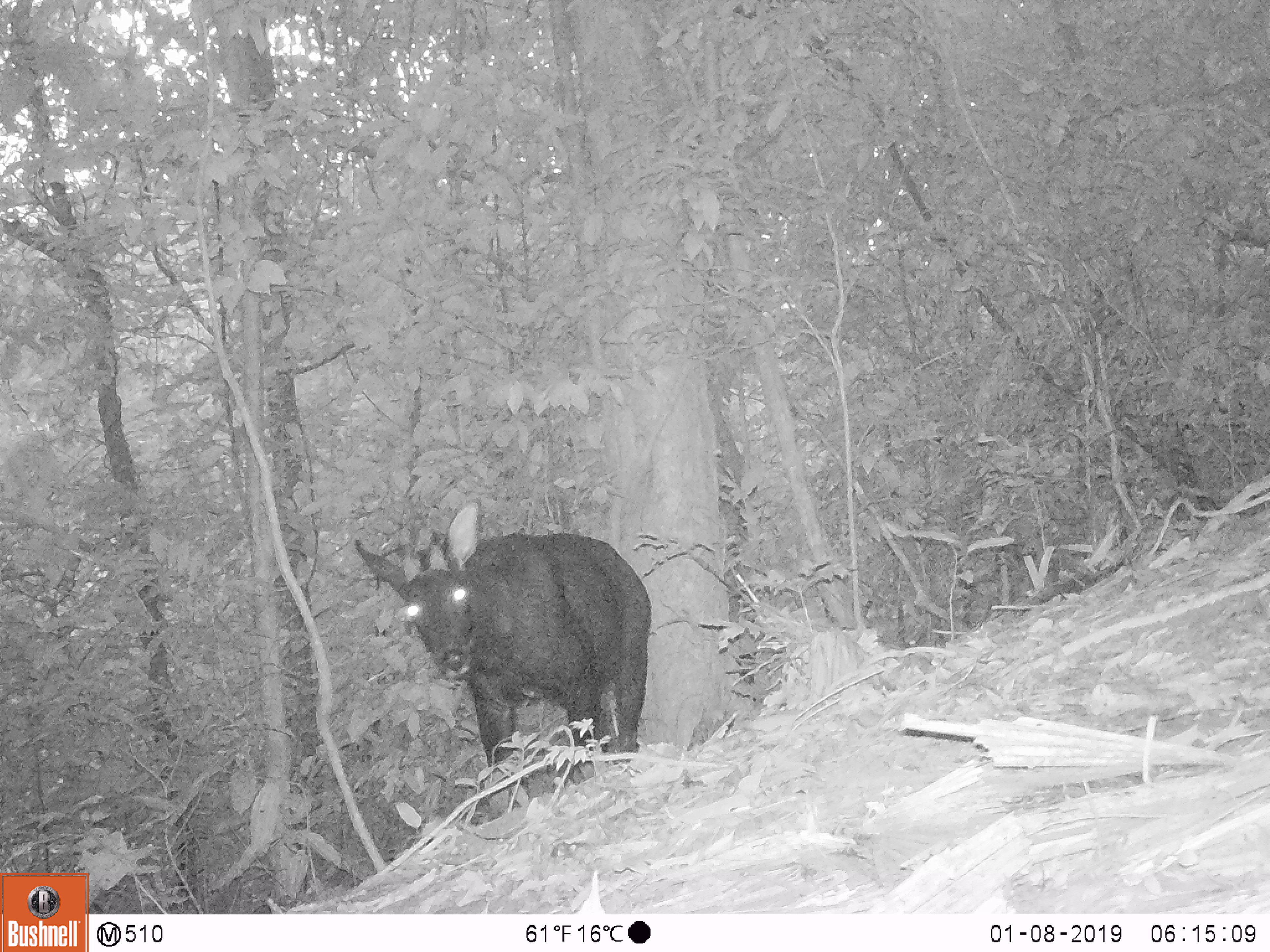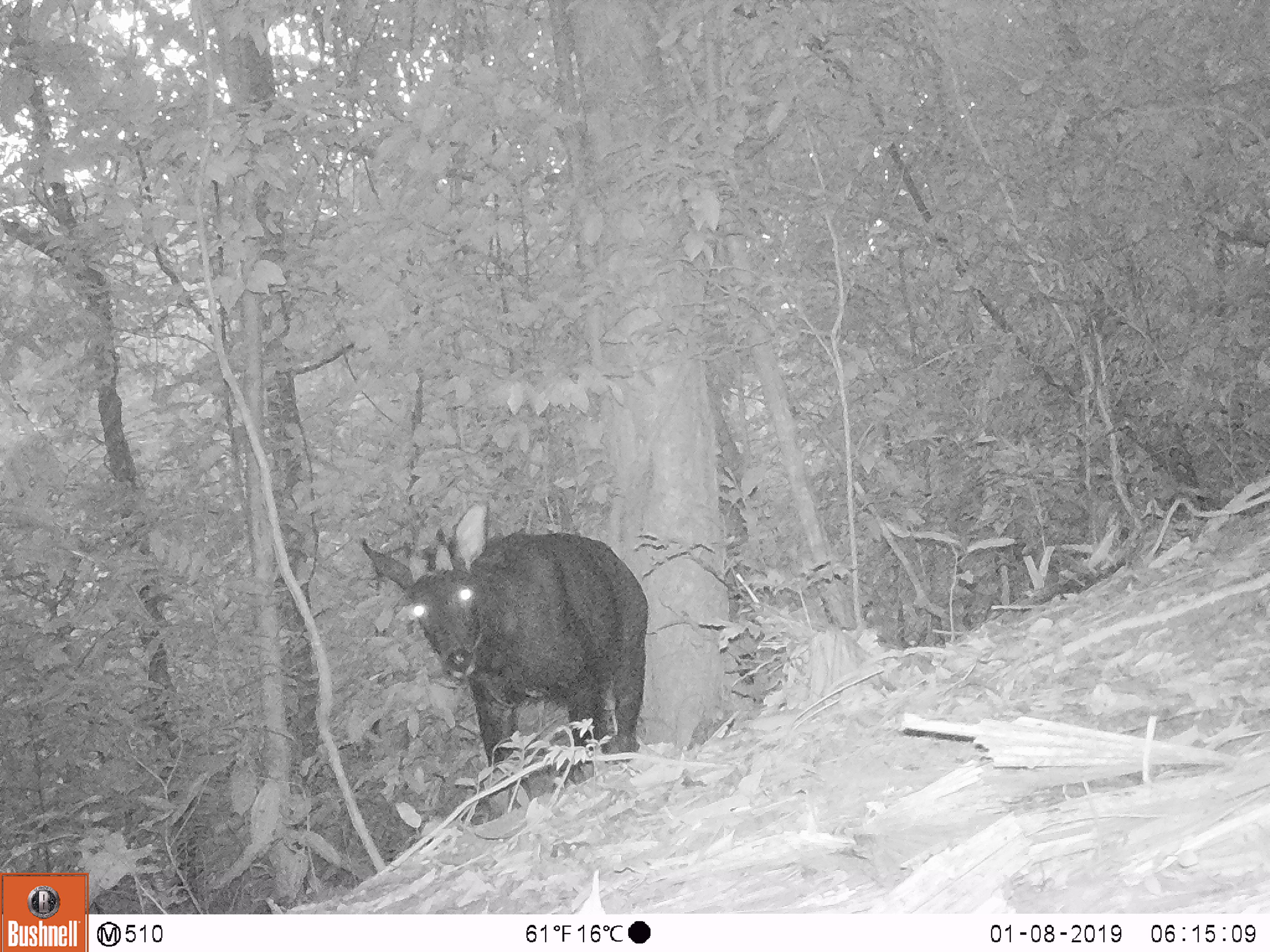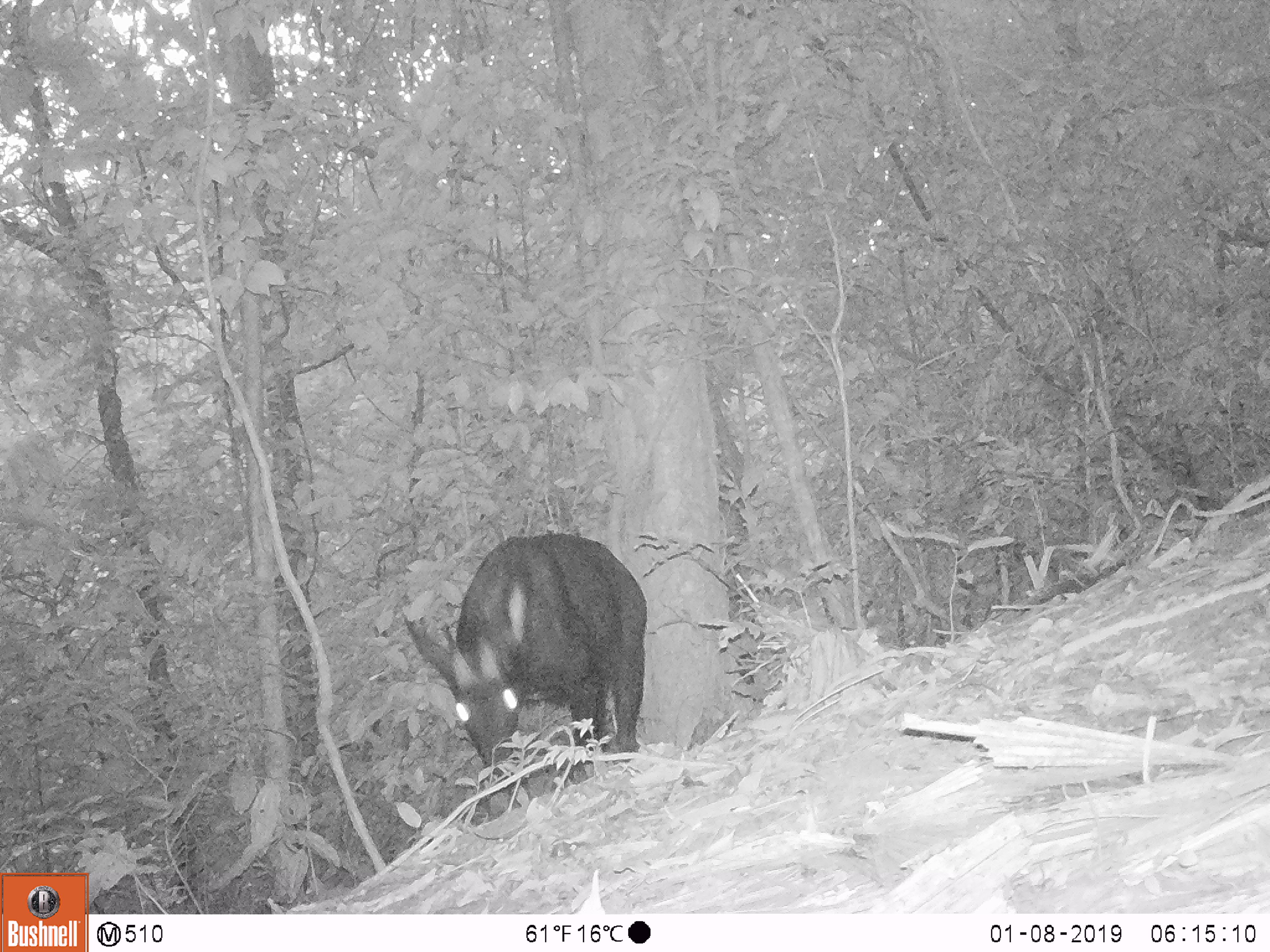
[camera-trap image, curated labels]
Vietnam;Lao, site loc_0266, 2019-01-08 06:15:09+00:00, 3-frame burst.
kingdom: Animalia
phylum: Chordata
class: Mammalia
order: Artiodactyla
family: Bovidae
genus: Capricornis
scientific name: Capricornis sumatraensis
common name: chinese serow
Chinese serow (Capricornis sumatraensis). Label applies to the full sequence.